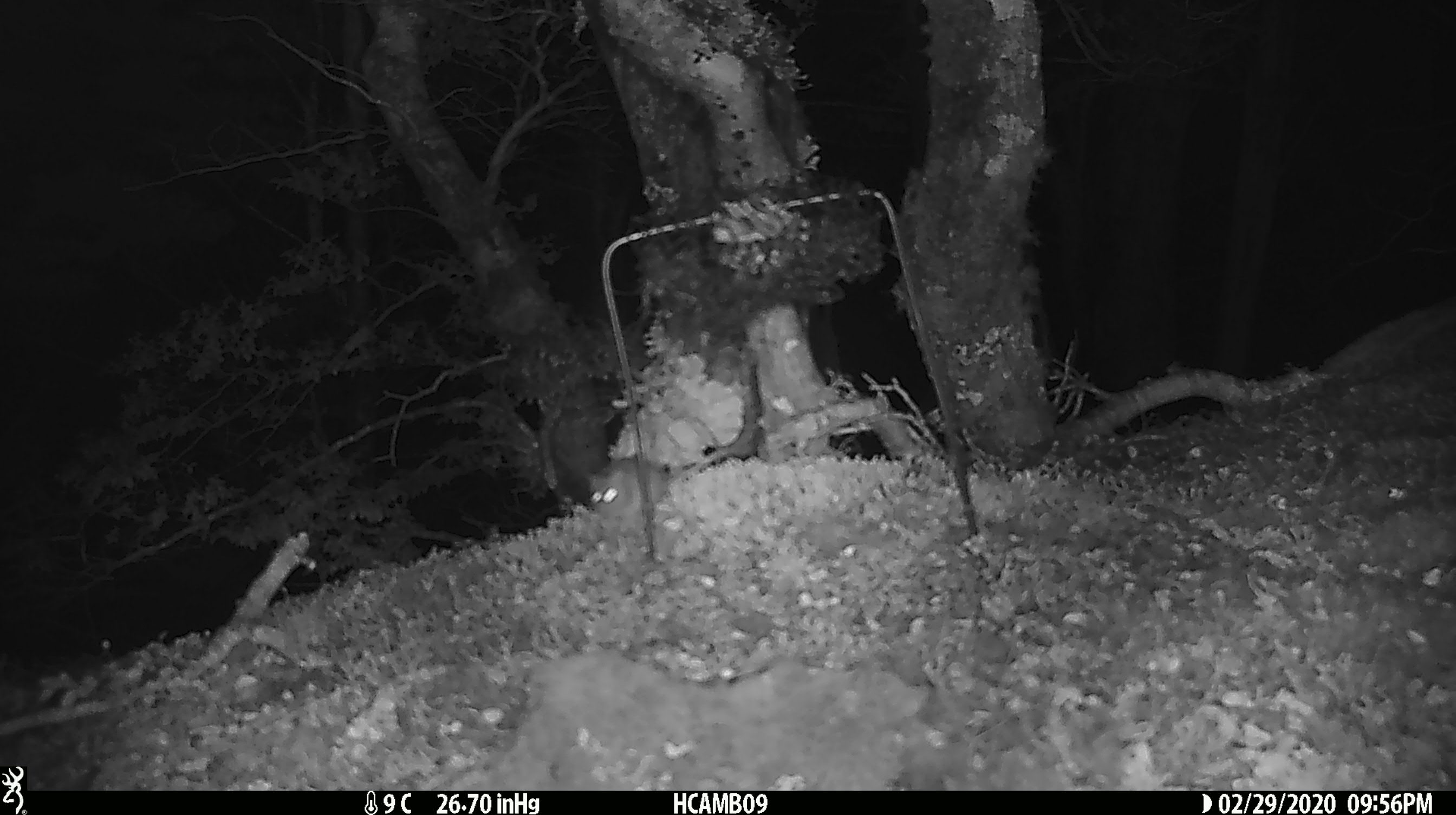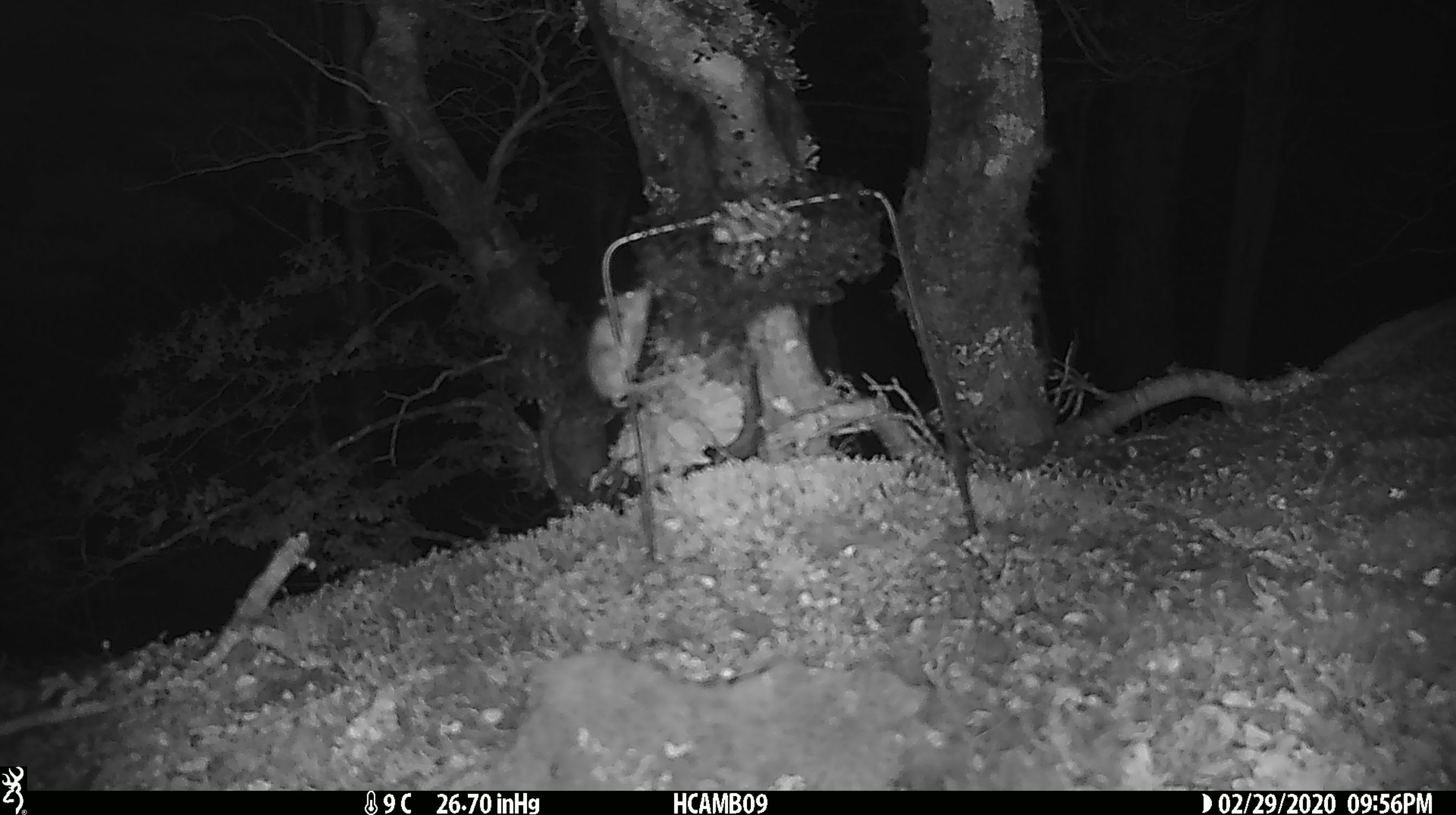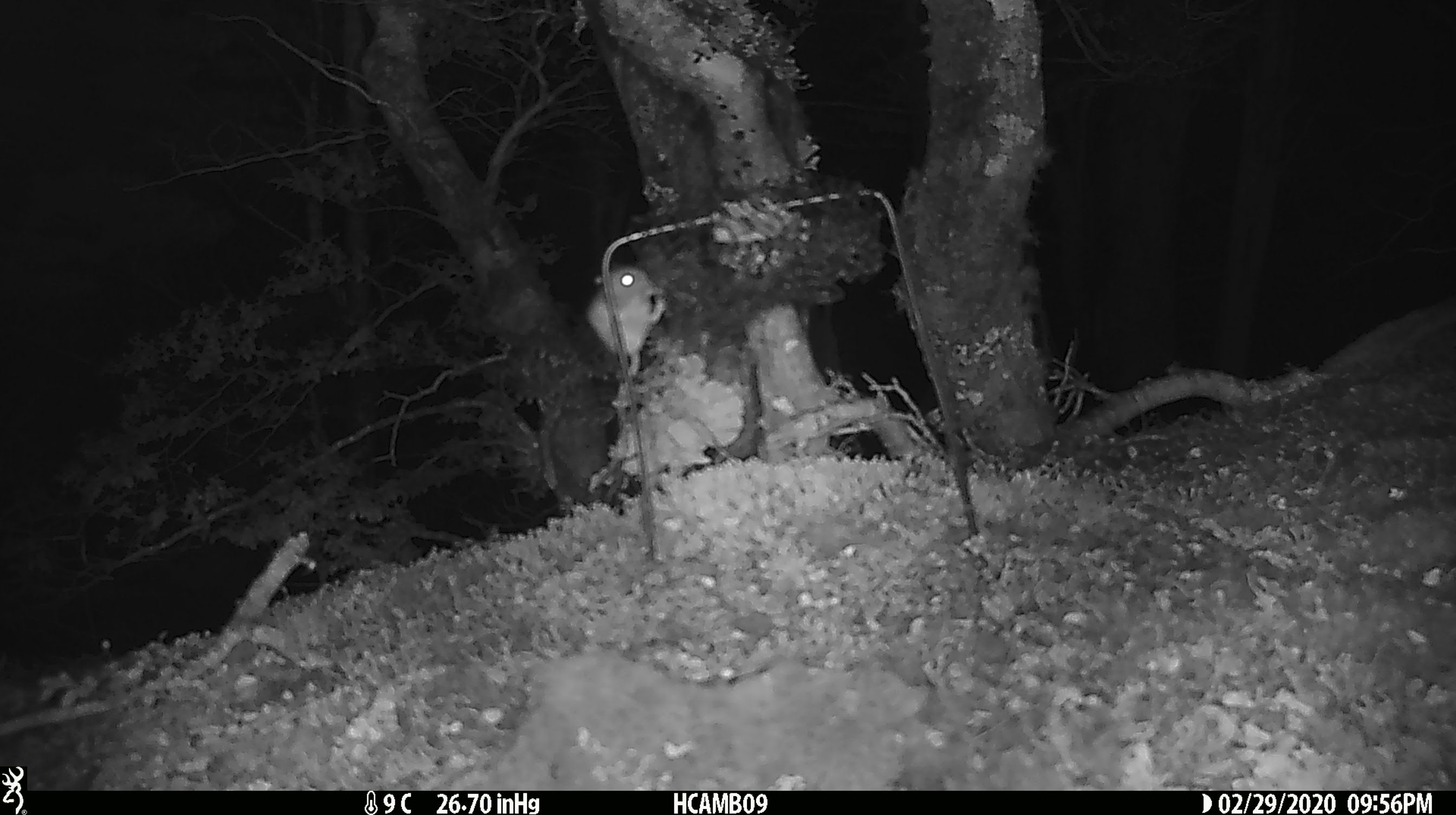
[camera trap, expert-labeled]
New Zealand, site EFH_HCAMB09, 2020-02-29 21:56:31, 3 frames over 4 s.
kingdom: Animalia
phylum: Chordata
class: Mammalia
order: Rodentia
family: Muridae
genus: Mus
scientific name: Mus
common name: mouse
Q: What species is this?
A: Mouse (Mus).